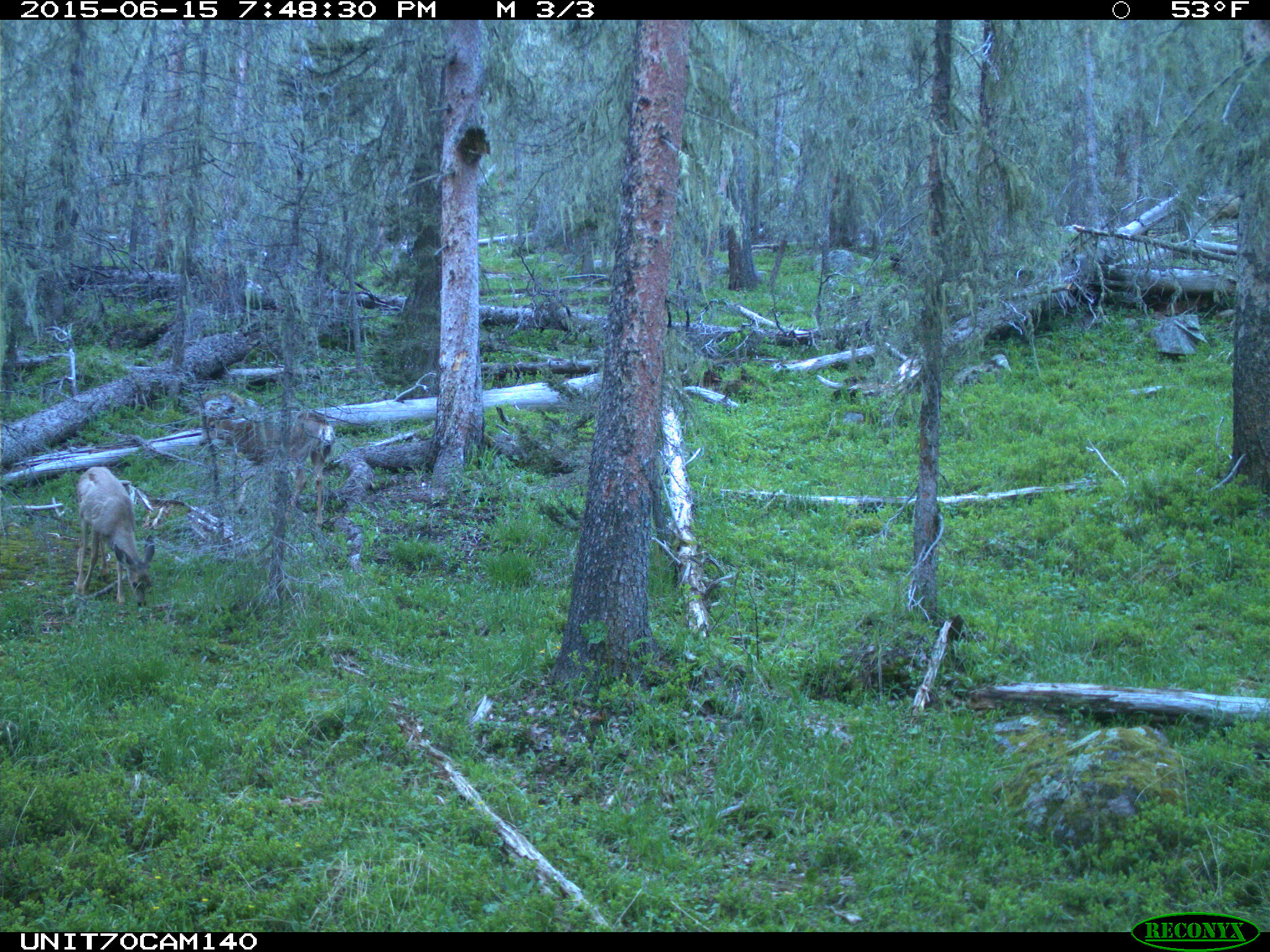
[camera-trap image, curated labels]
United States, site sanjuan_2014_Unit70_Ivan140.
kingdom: Animalia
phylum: Chordata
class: Mammalia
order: Artiodactyla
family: Cervidae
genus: Odocoileus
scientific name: Odocoileus hemionus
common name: mule deer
Odocoileus hemionus (mule deer).